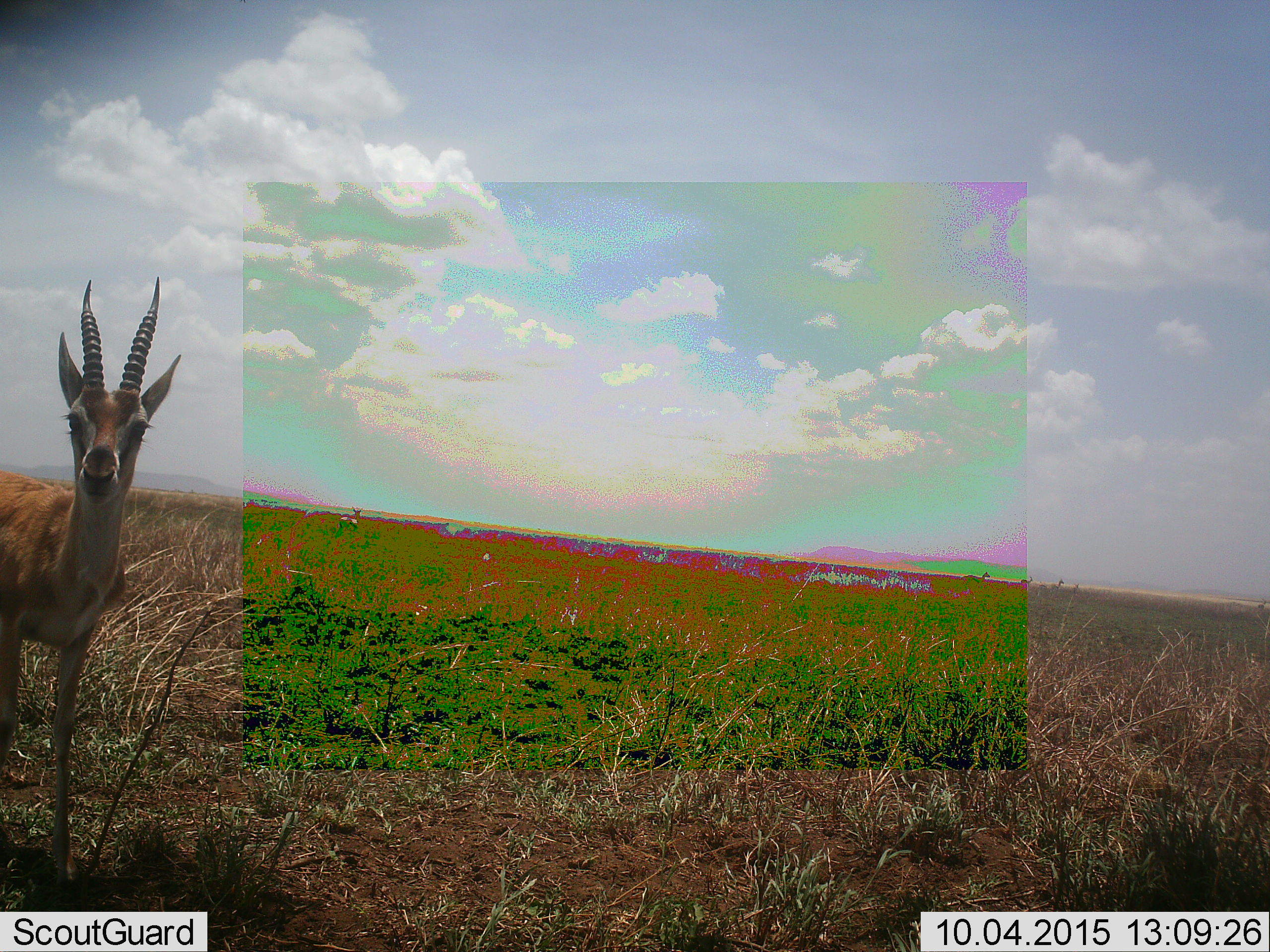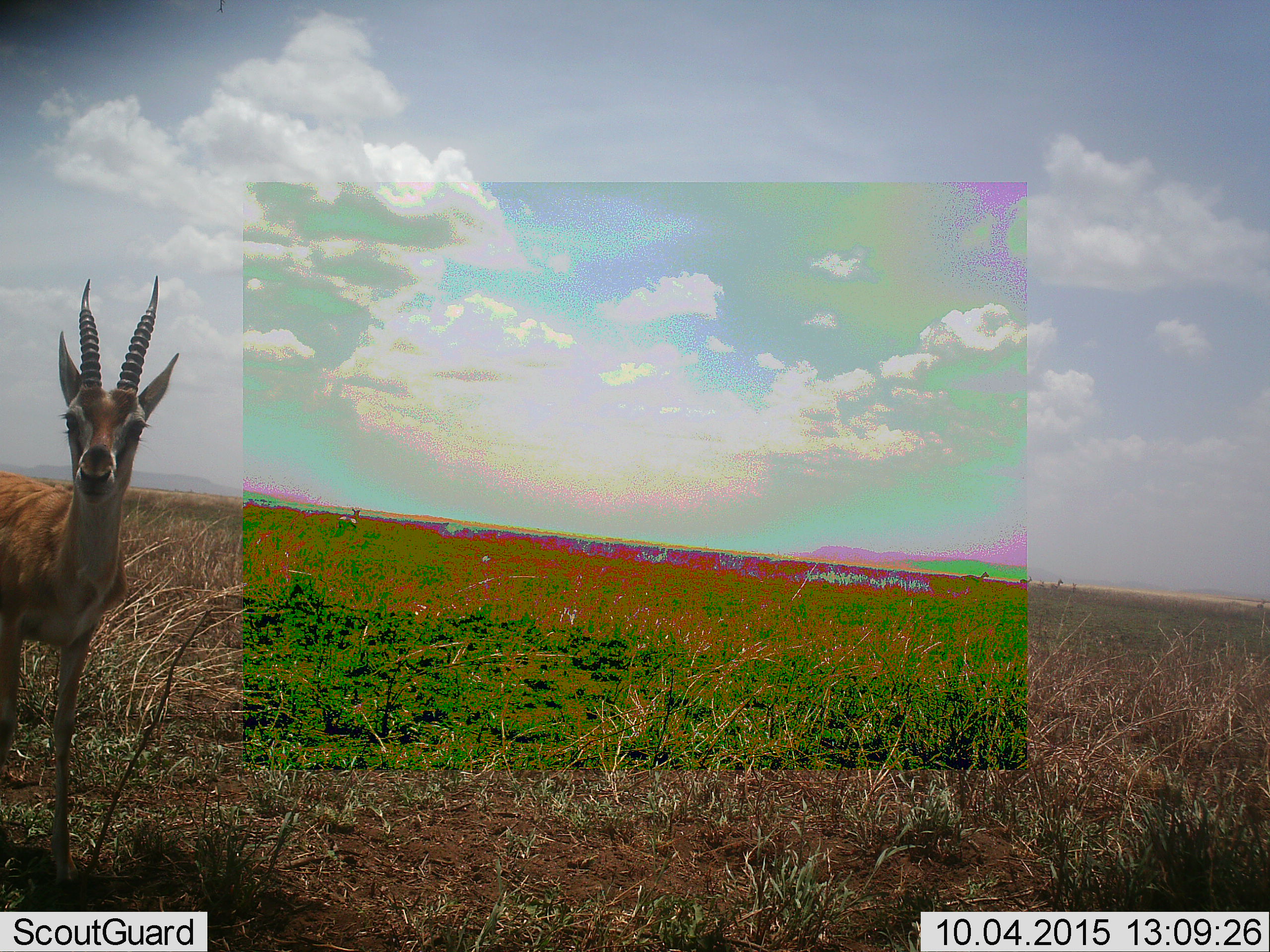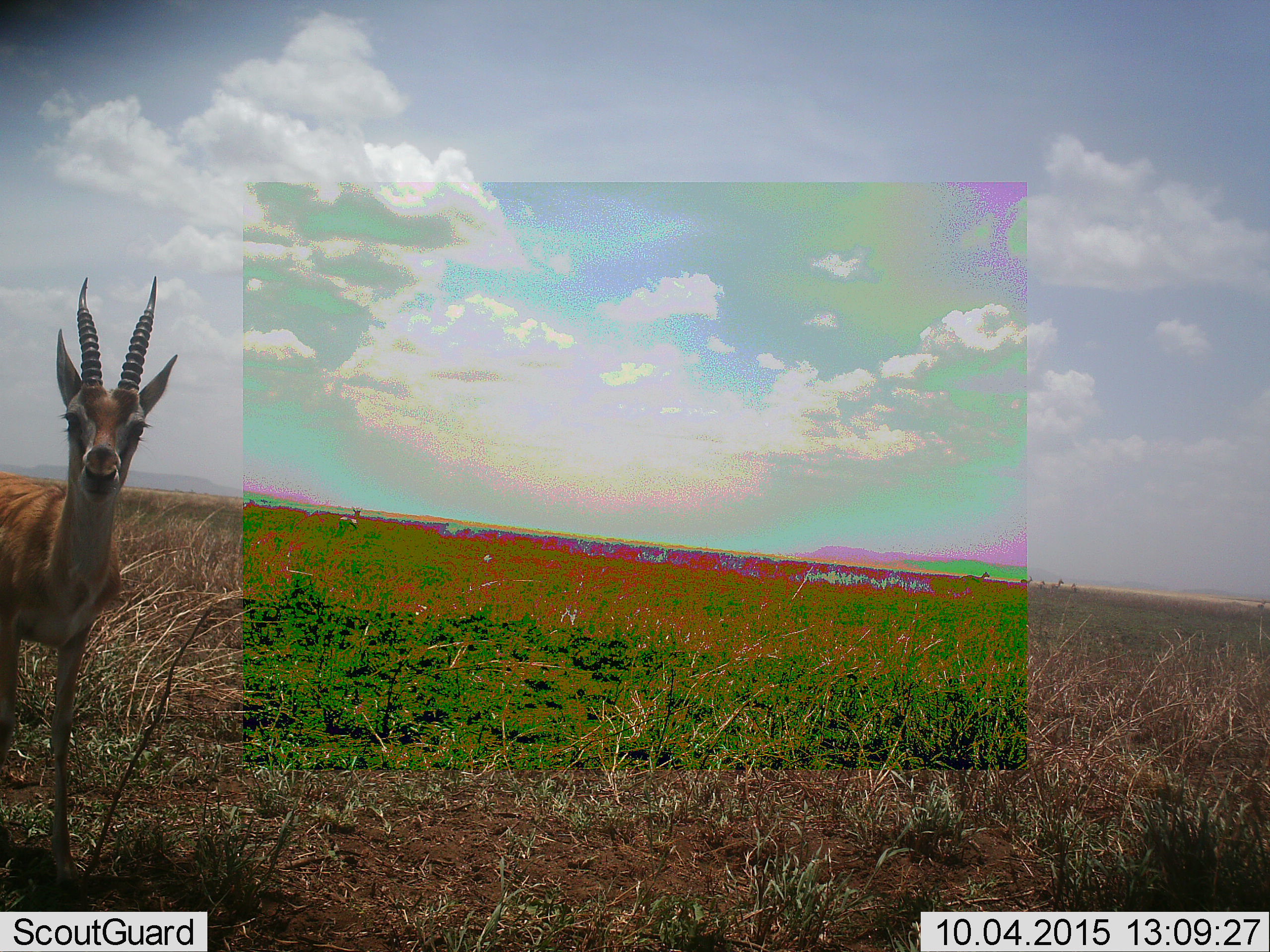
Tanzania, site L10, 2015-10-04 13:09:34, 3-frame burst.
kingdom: Animalia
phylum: Chordata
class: Mammalia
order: Artiodactyla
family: Bovidae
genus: Eudorcas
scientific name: Eudorcas thomsonii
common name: thomson's gazelle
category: gazellethomsons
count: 2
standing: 100%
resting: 0%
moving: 20%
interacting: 0%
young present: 0%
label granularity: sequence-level